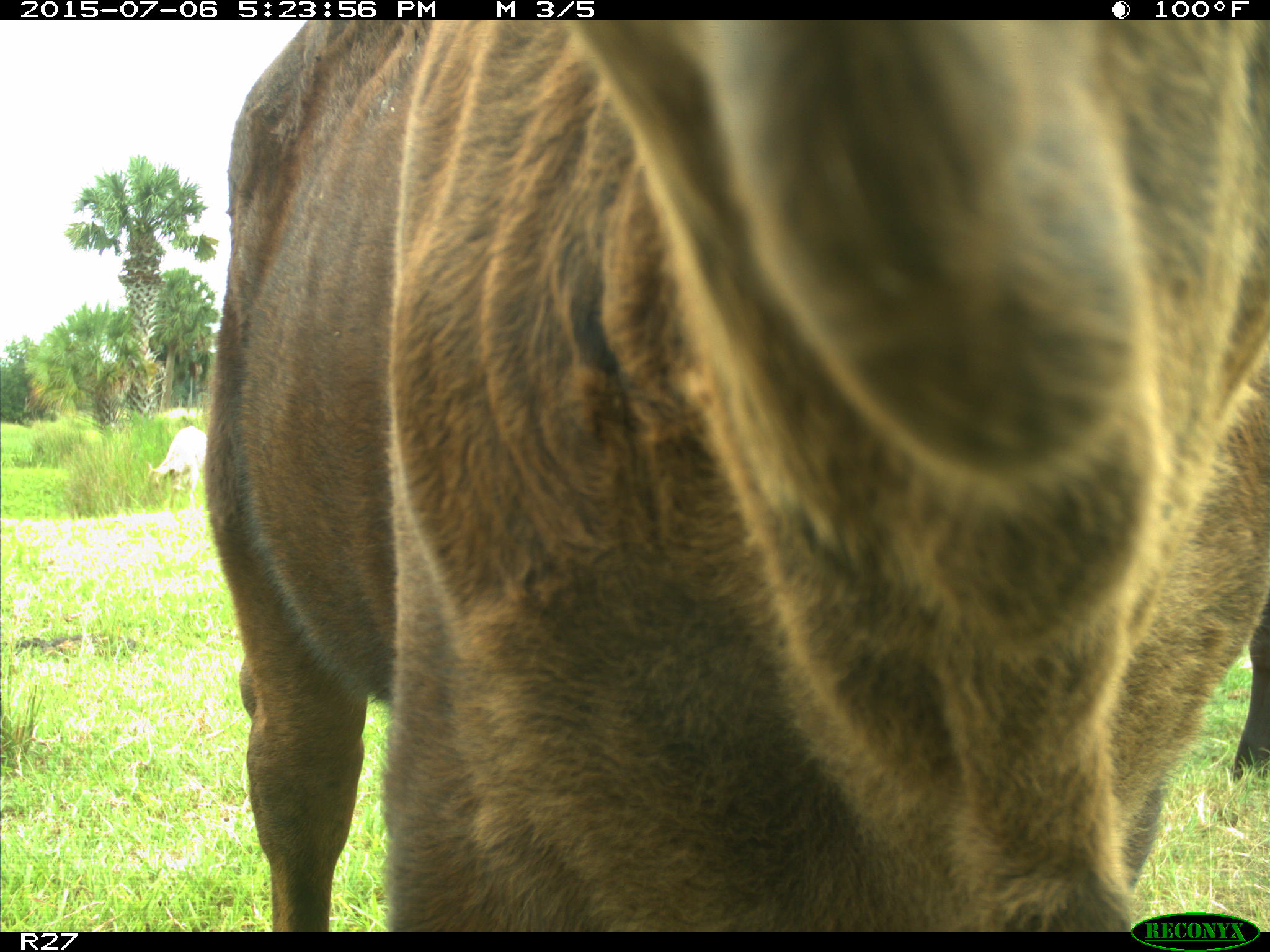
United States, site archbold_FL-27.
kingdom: Animalia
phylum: Chordata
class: Mammalia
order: Artiodactyla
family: Bovidae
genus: Bos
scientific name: Bos taurus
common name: domestic cow